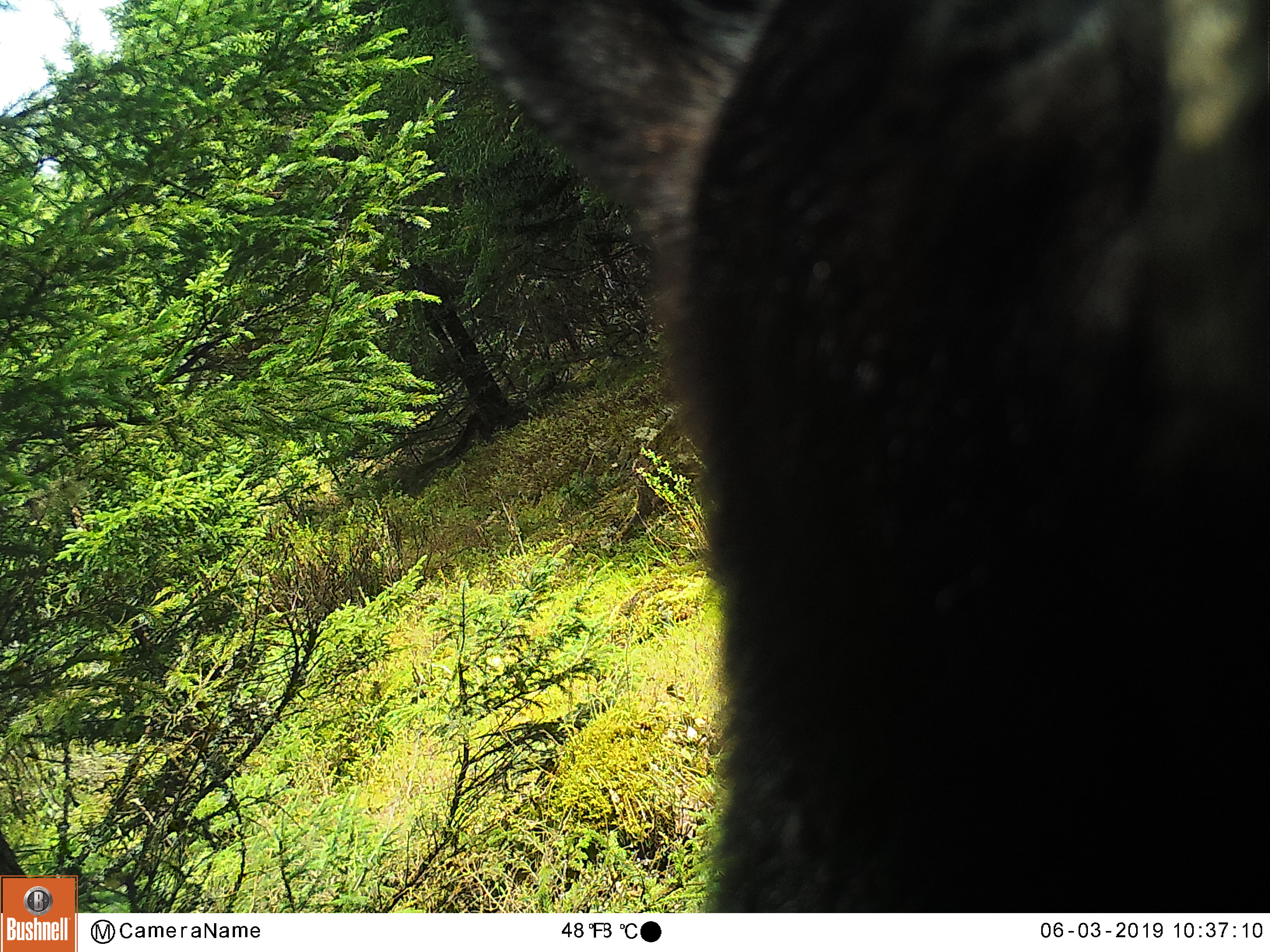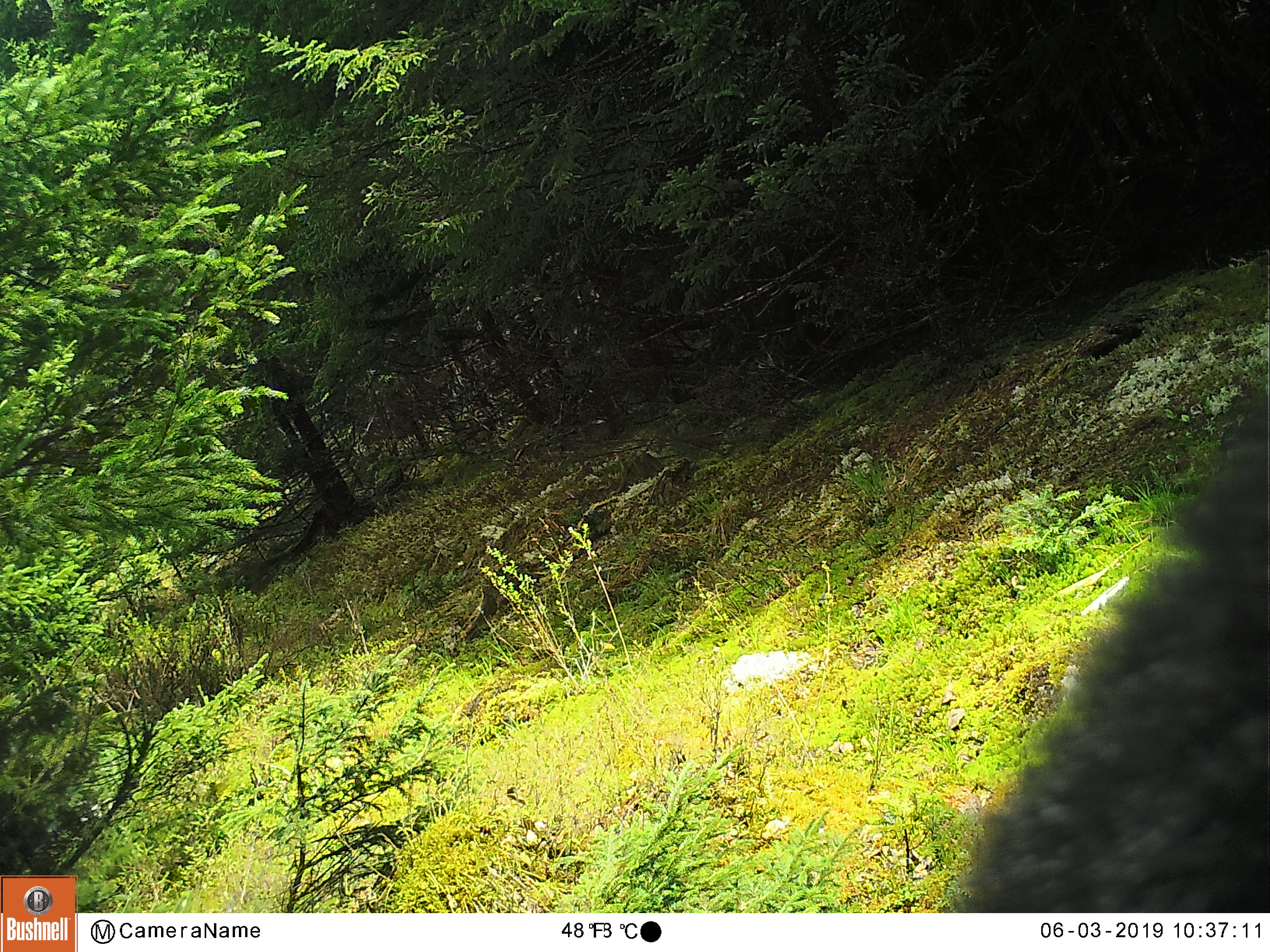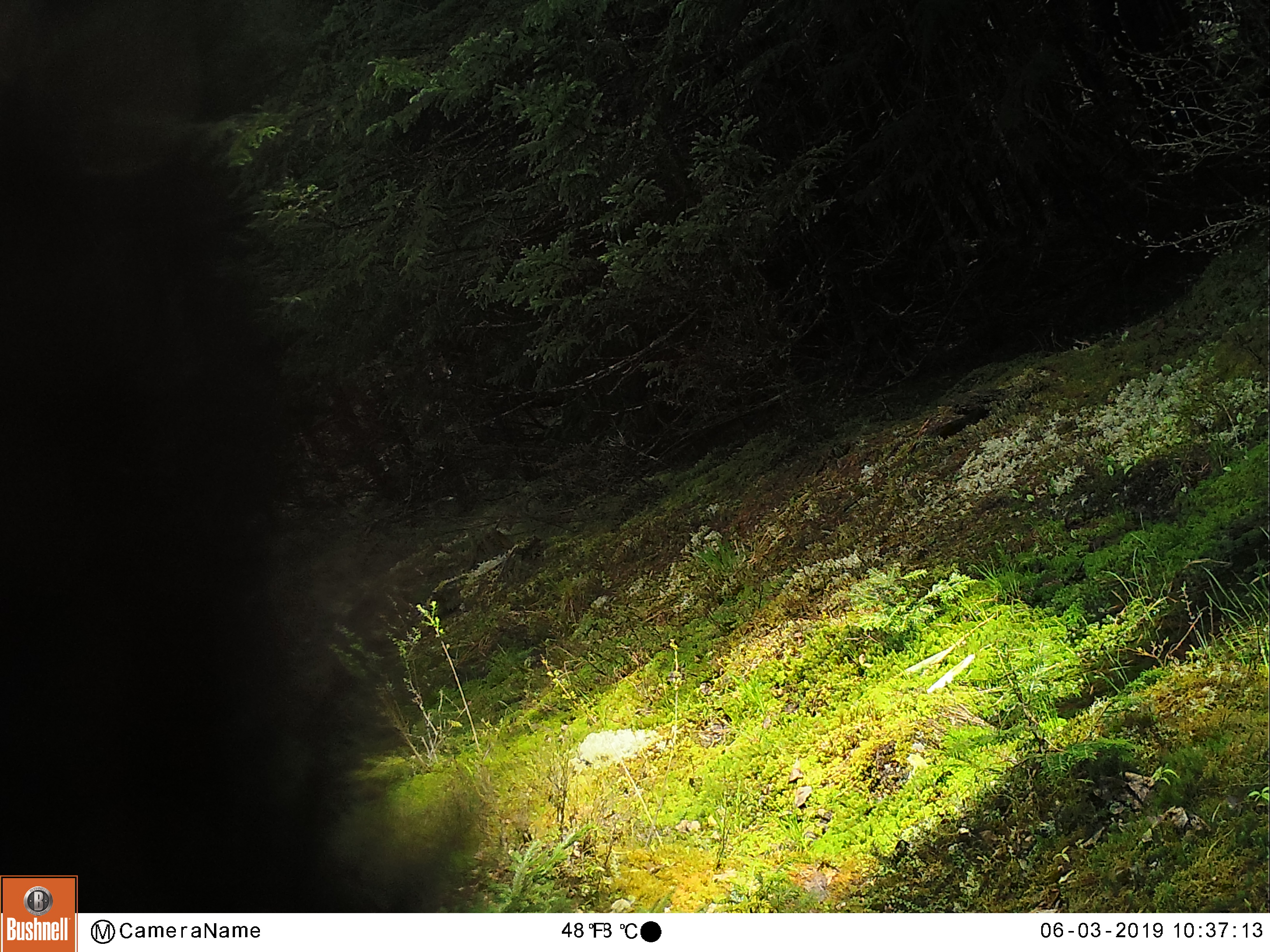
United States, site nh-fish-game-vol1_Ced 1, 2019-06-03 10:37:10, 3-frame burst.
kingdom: Animalia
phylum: Chordata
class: Mammalia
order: Carnivora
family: Ursidae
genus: Ursus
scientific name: Ursus americanus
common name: black bear